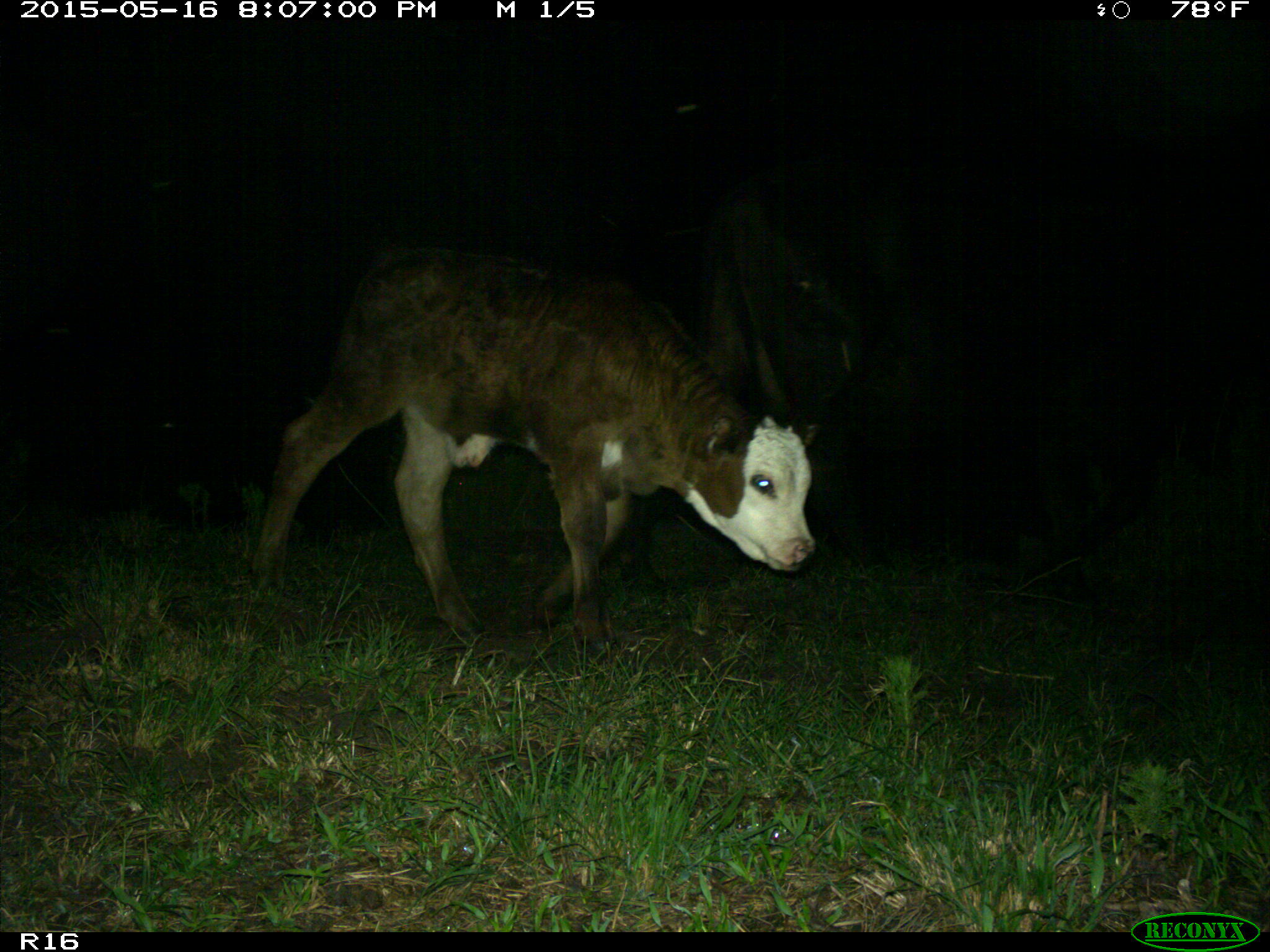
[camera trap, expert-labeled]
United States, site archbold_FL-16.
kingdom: Animalia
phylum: Chordata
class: Mammalia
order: Artiodactyla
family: Bovidae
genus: Bos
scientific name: Bos taurus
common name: domestic cow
Bos taurus (domestic cow).